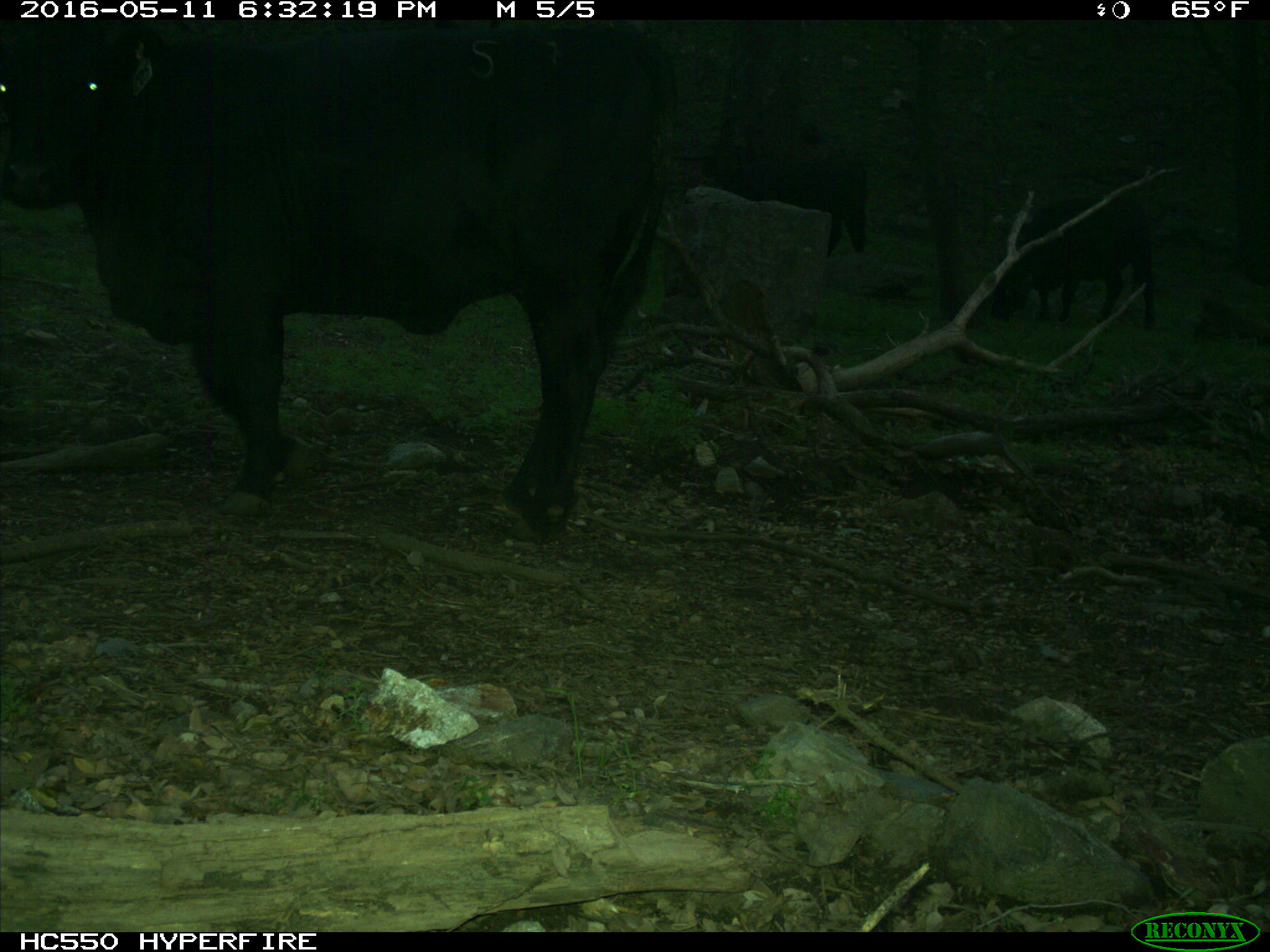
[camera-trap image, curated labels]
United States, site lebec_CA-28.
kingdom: Animalia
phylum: Chordata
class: Mammalia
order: Artiodactyla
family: Bovidae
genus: Bos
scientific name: Bos taurus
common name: domestic cow